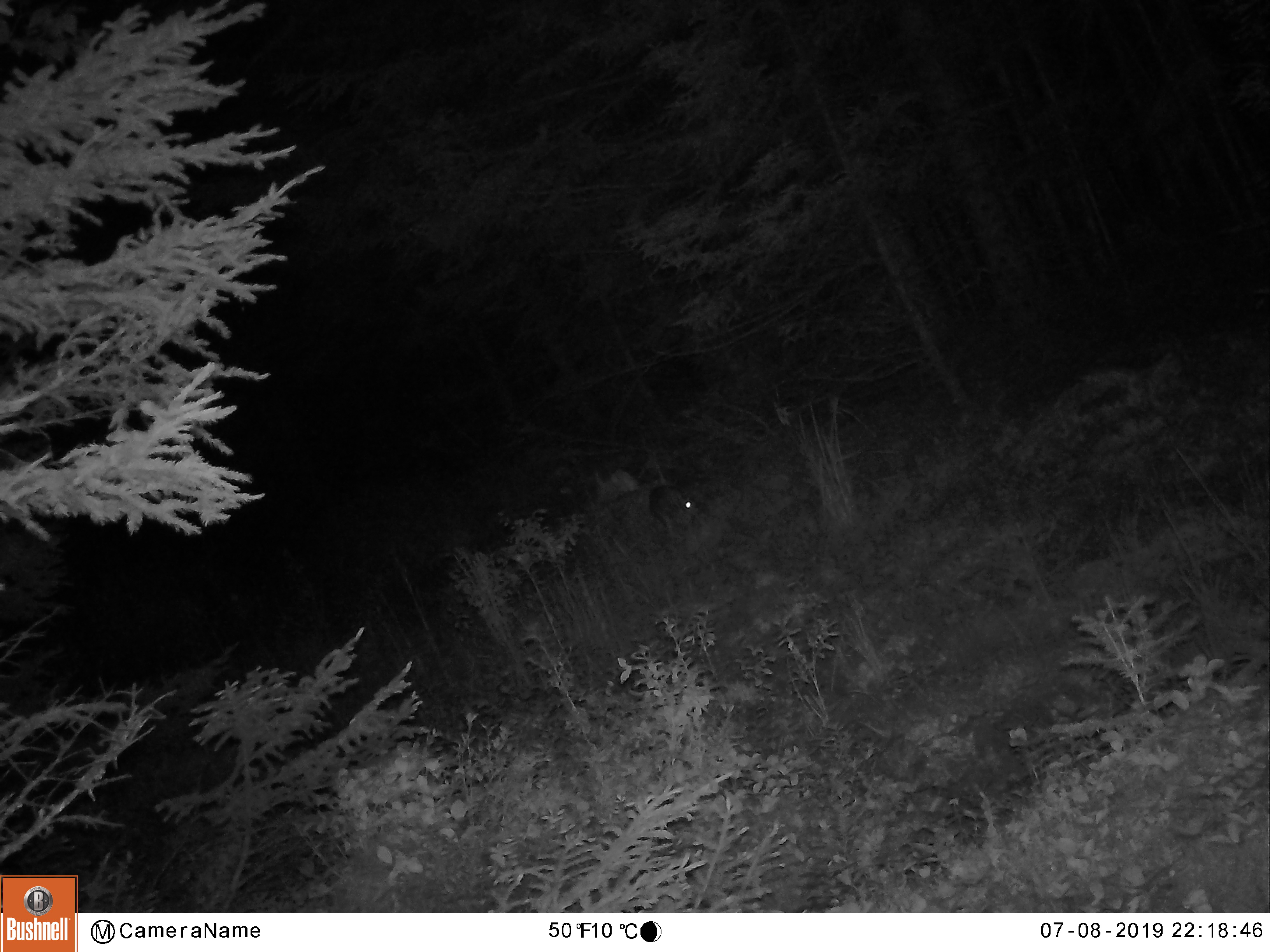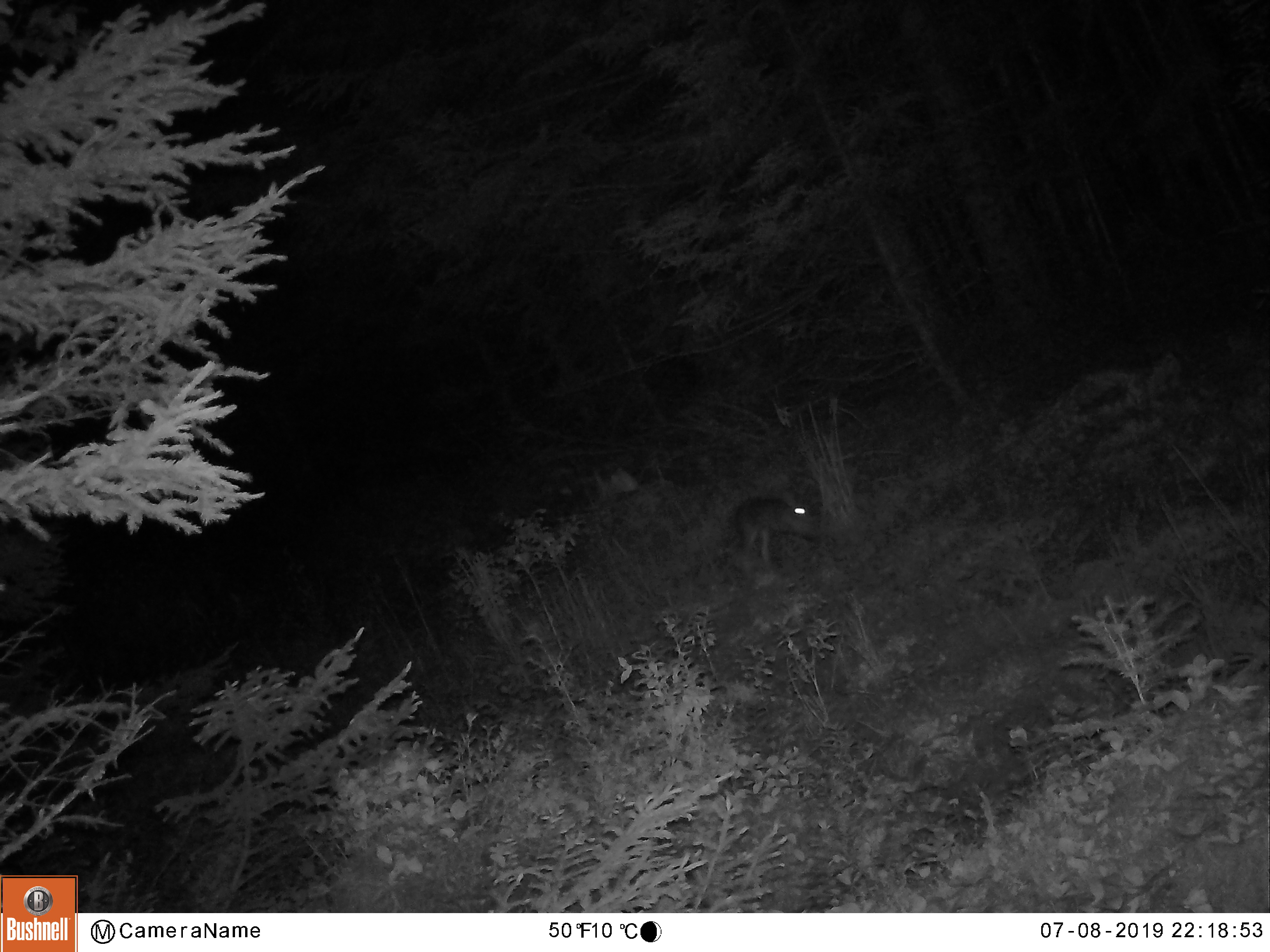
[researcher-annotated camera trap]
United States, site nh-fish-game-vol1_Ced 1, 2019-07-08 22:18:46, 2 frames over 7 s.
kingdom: Animalia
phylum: Chordata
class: Mammalia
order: Lagomorpha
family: Leporidae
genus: Lepus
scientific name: Lepus americanus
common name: snowshoe hare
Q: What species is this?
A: Snowshoe hare (Lepus americanus).